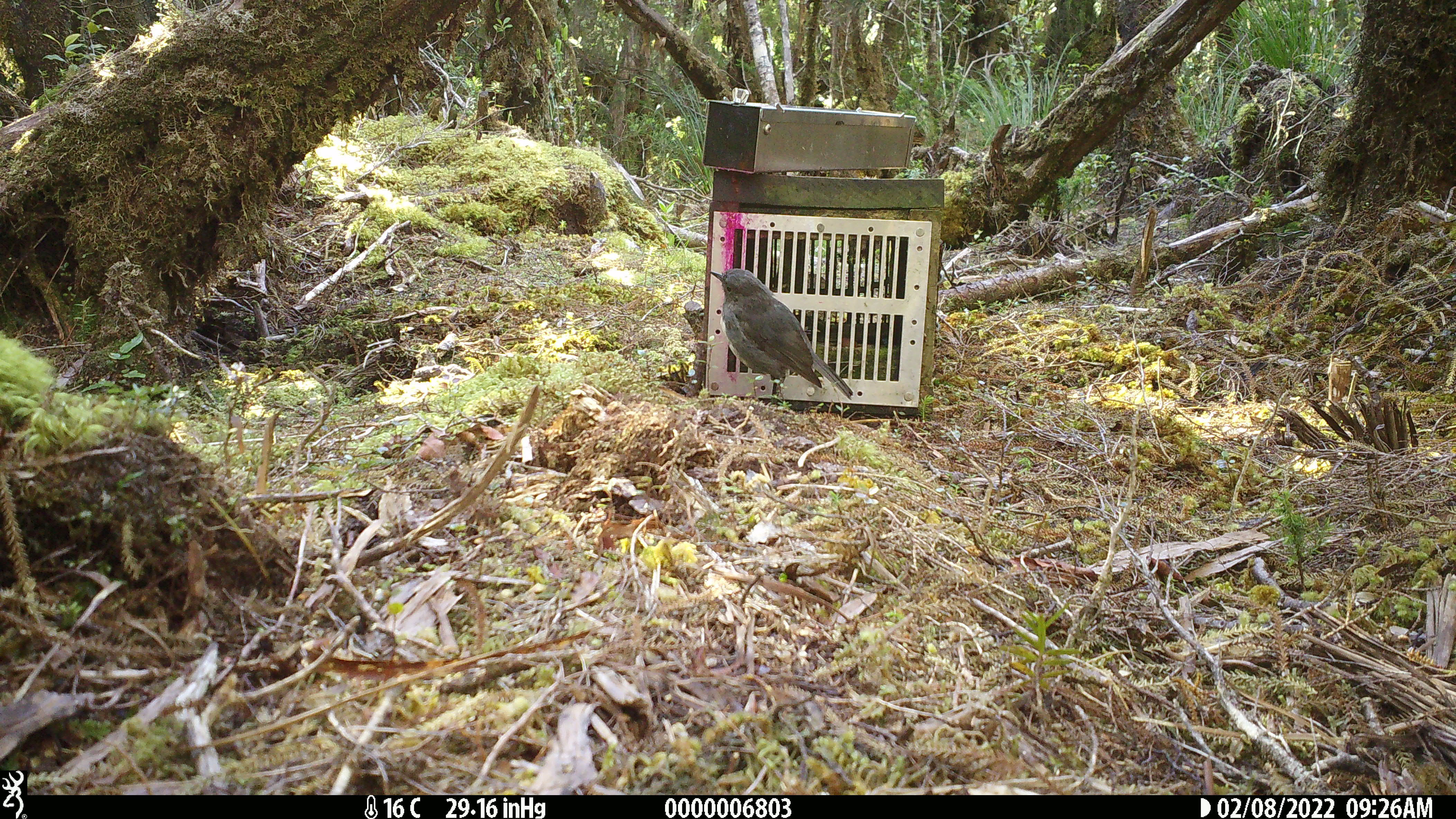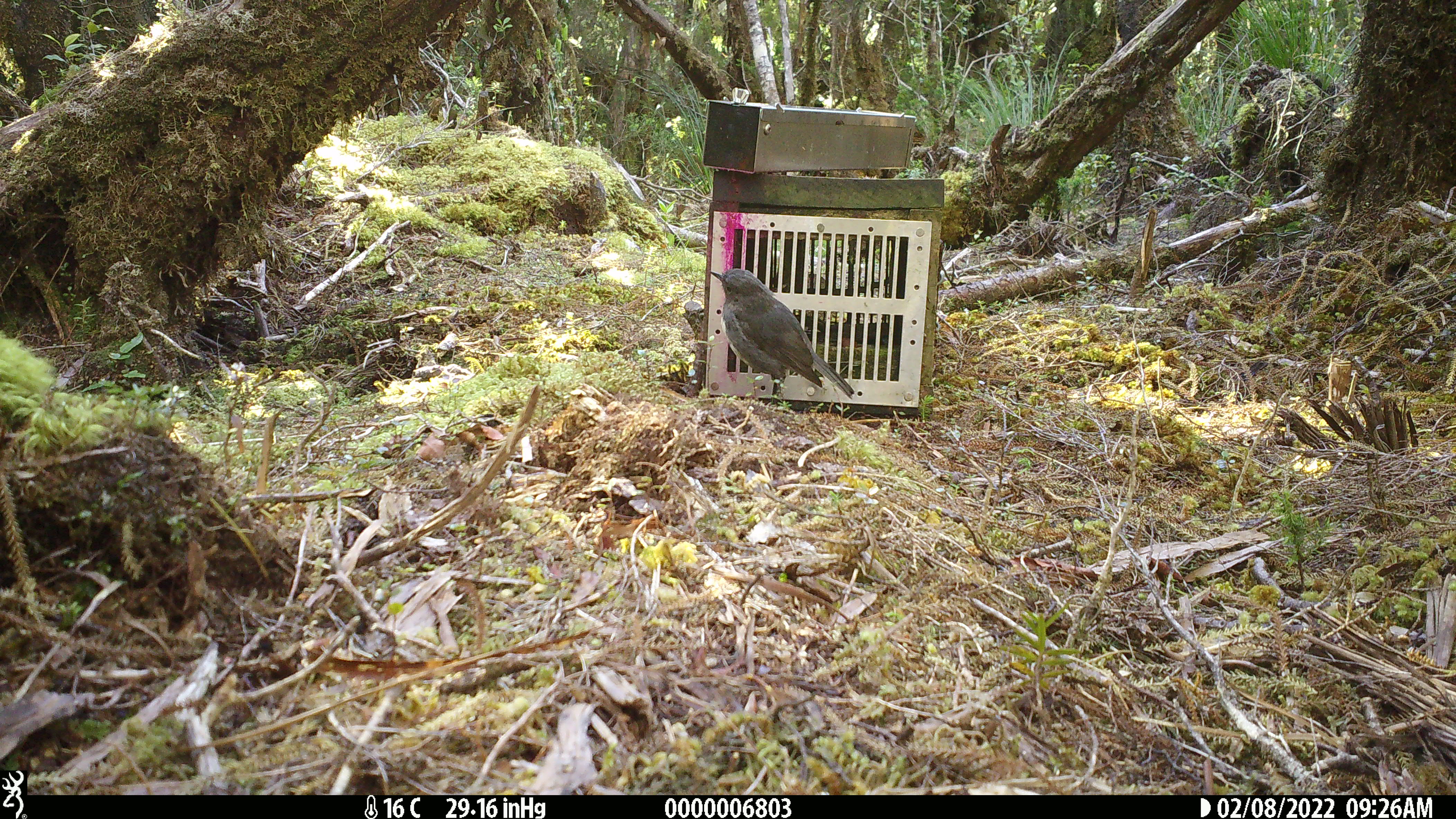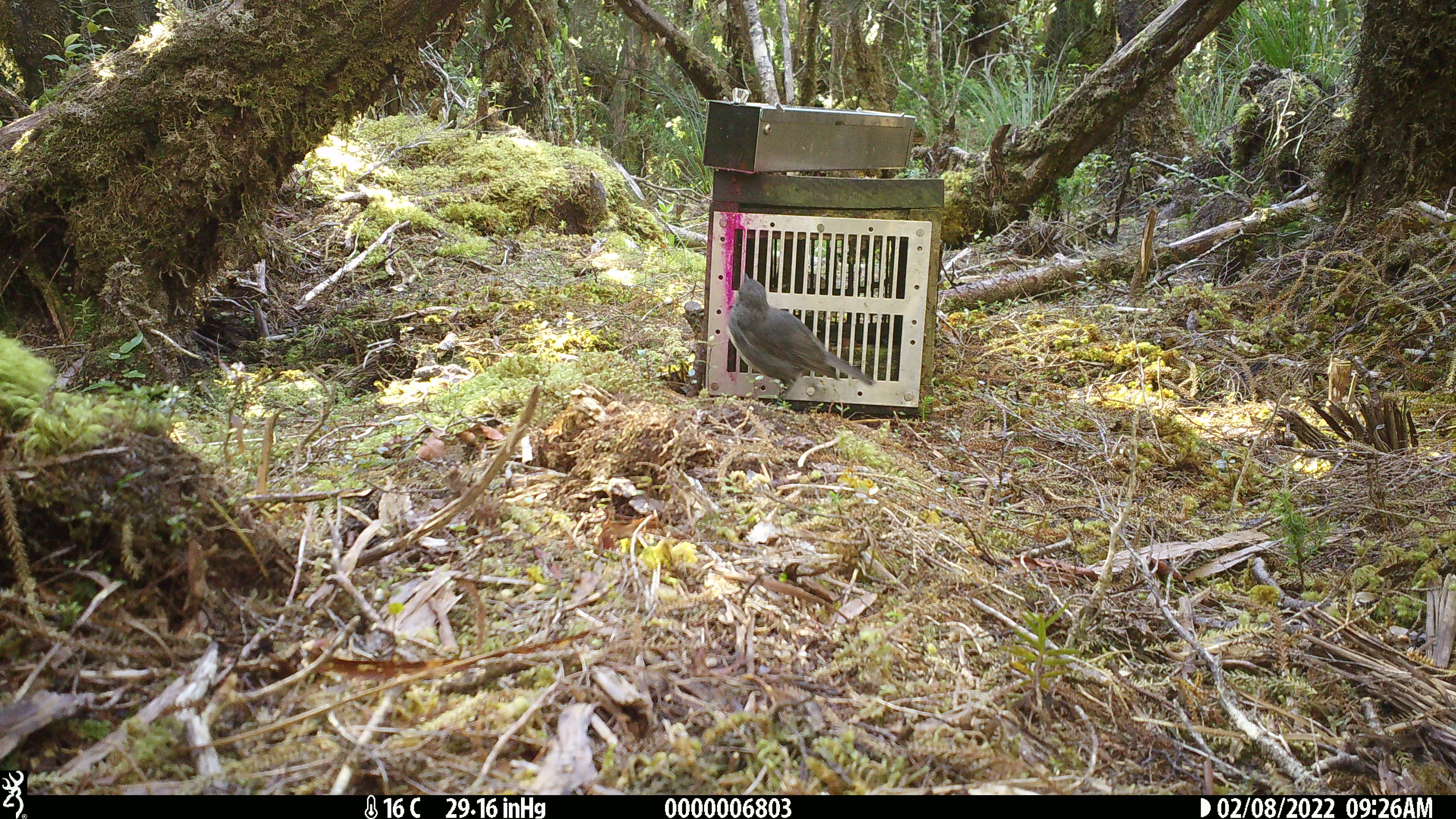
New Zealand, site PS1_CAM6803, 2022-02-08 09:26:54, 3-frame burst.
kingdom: Animalia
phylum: Chordata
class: Aves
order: Passeriformes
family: Petroicidae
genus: Petroica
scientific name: Petroica australis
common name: new zealand robin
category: robin